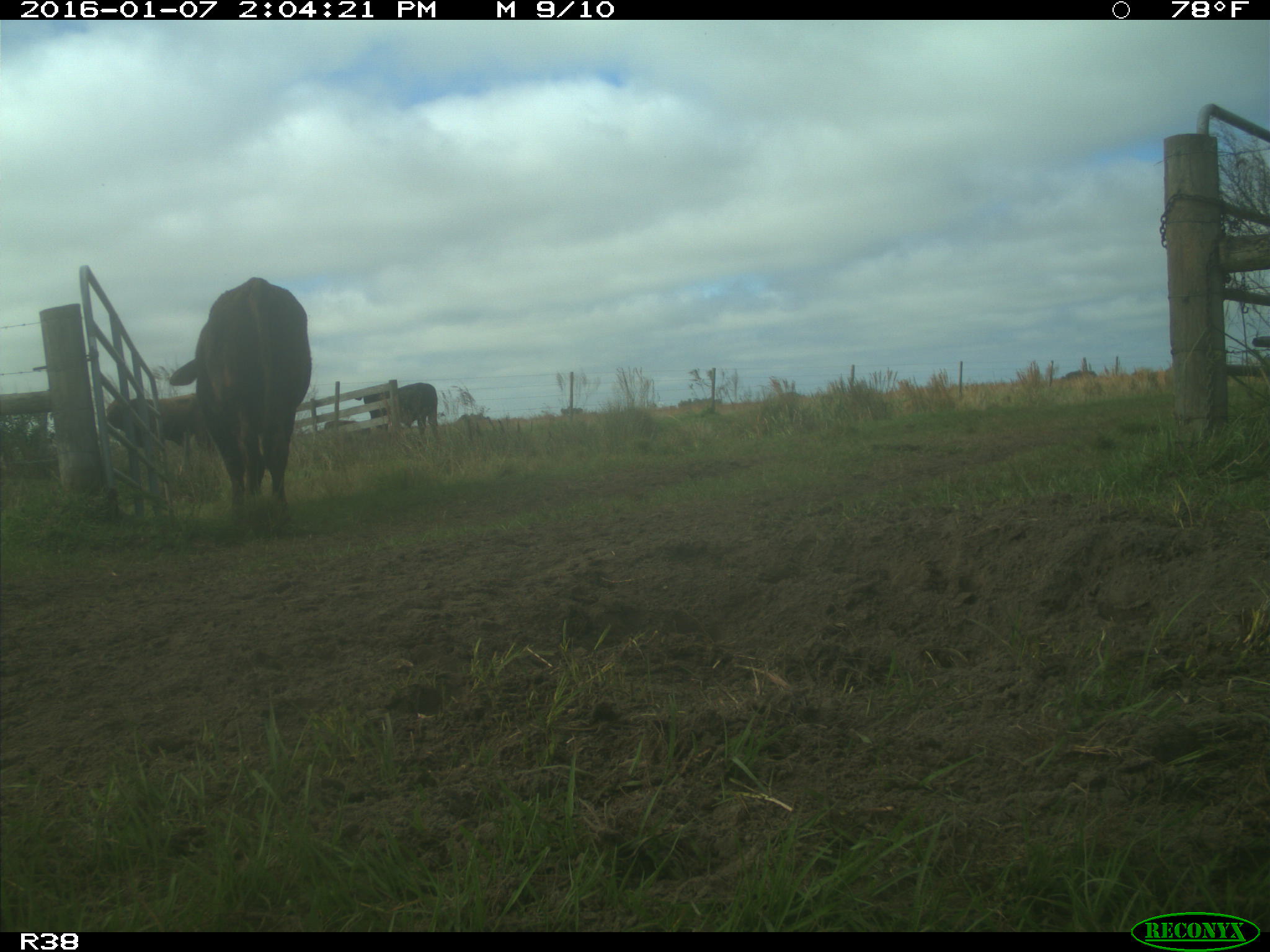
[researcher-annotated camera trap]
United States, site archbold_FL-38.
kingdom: Animalia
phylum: Chordata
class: Mammalia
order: Artiodactyla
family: Bovidae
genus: Bos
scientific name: Bos taurus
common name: domestic cow